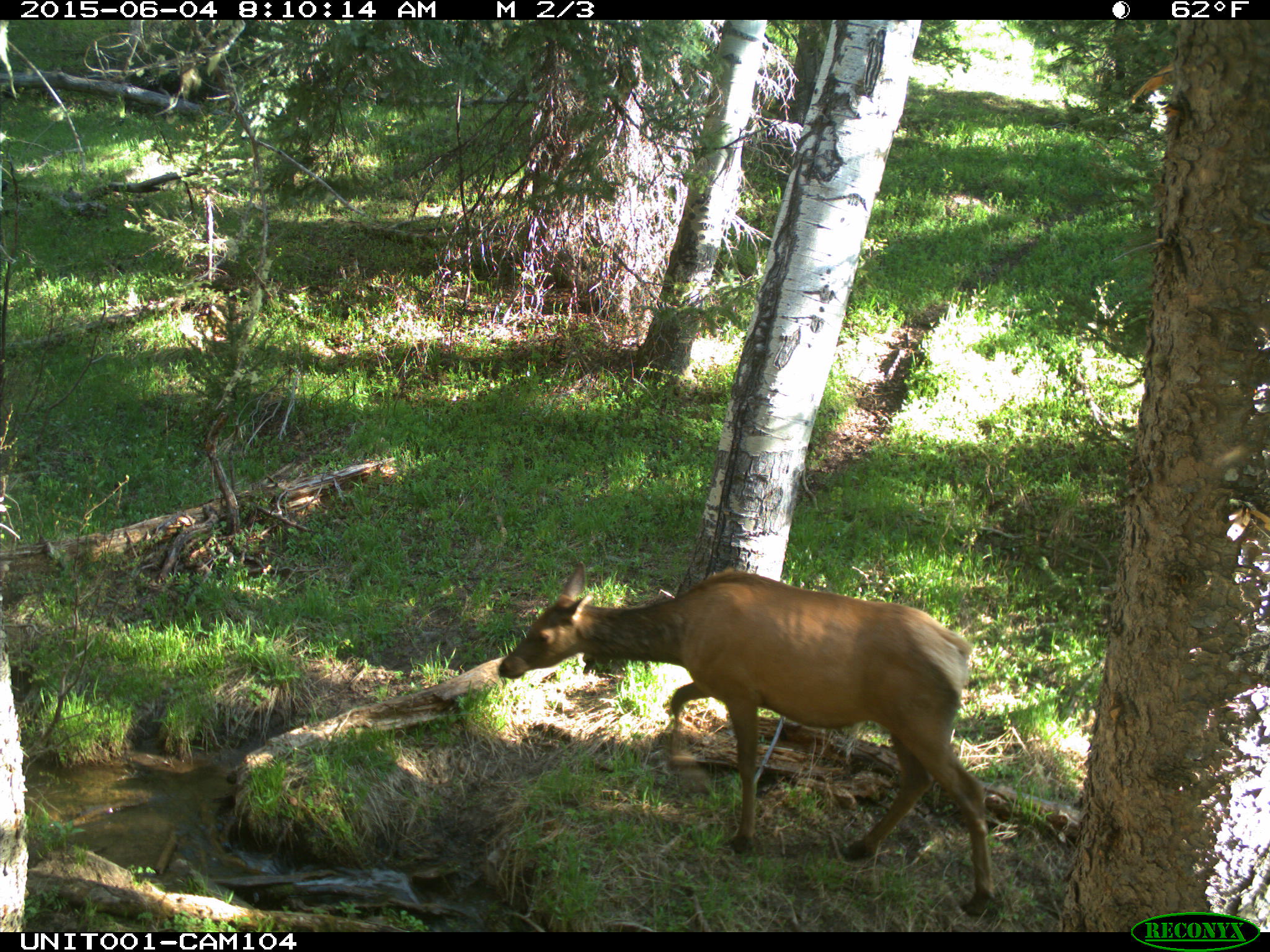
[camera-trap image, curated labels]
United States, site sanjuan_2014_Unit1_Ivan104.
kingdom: Animalia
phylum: Chordata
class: Mammalia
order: Artiodactyla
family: Cervidae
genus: Cervus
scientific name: Cervus elaphus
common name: red deer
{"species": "Cervus elaphus (red deer)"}